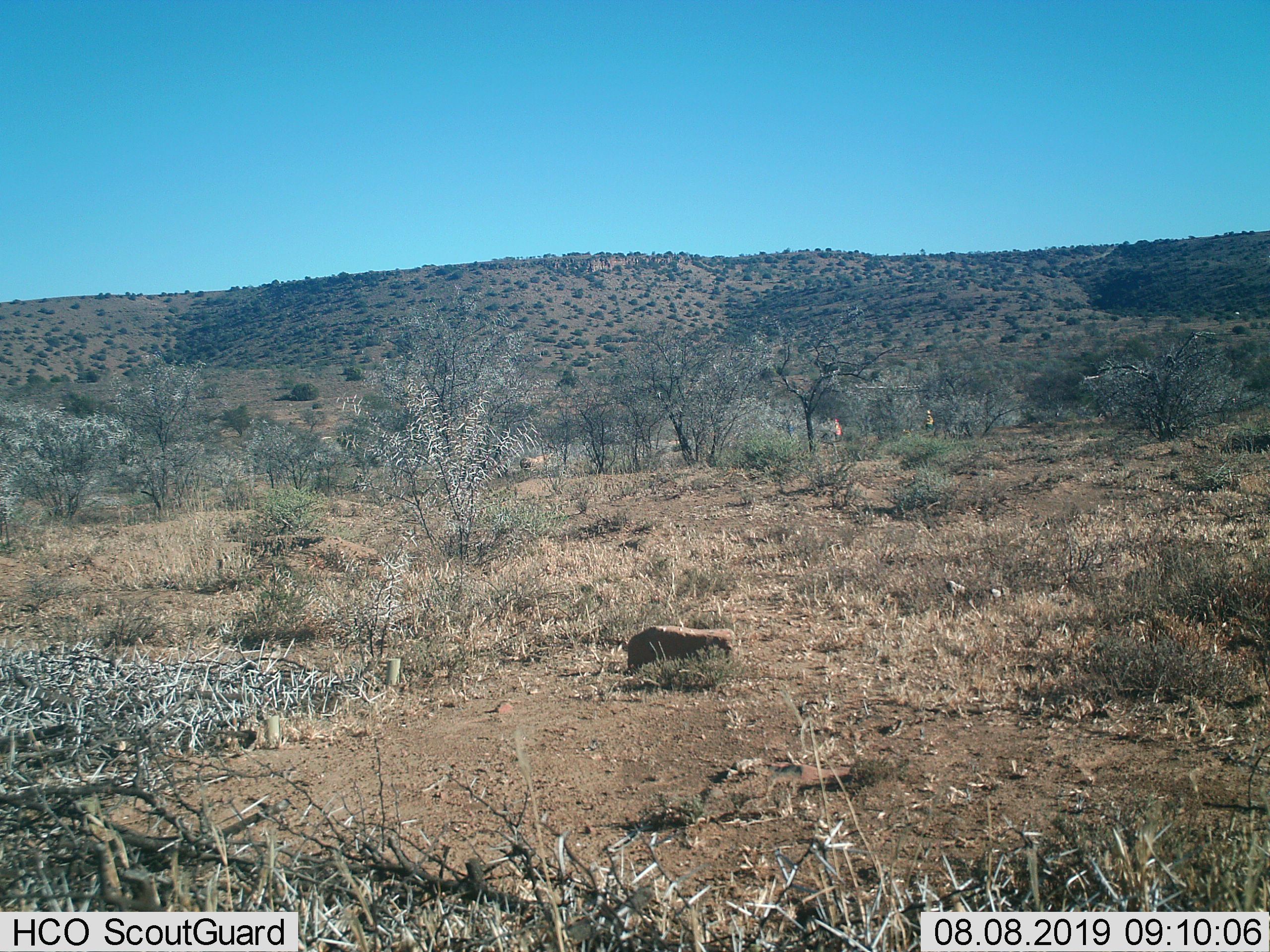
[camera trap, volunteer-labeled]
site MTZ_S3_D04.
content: unidentified animal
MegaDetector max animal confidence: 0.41